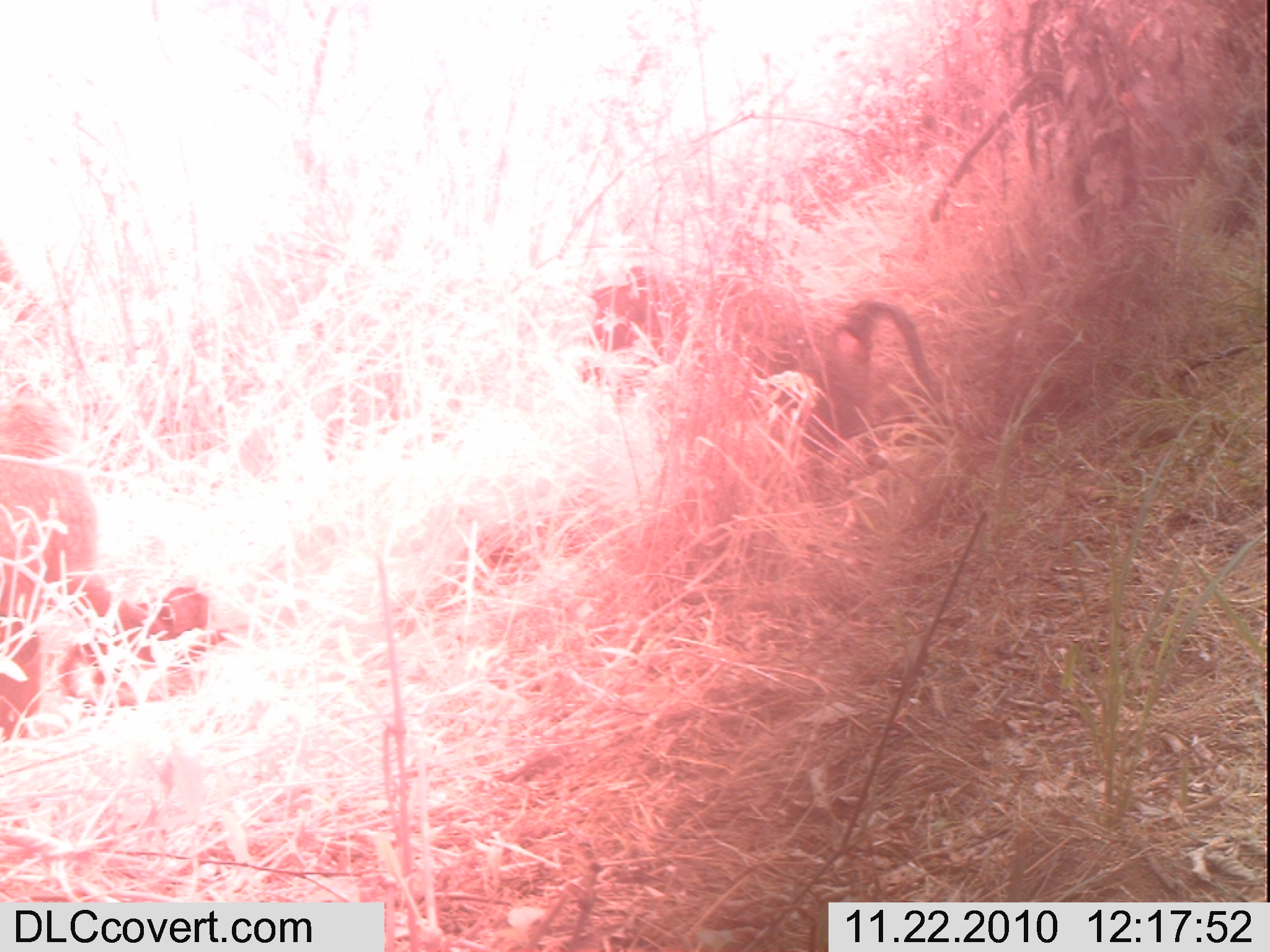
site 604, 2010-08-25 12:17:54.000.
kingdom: Animalia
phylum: Chordata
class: Mammalia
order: Primates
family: Cercopithecidae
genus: Papio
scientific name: Papio anubis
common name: olive baboon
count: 2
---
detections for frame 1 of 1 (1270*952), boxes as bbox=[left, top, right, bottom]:
papio anubis: bbox=[0, 233, 251, 743]; bbox=[575, 262, 989, 505]